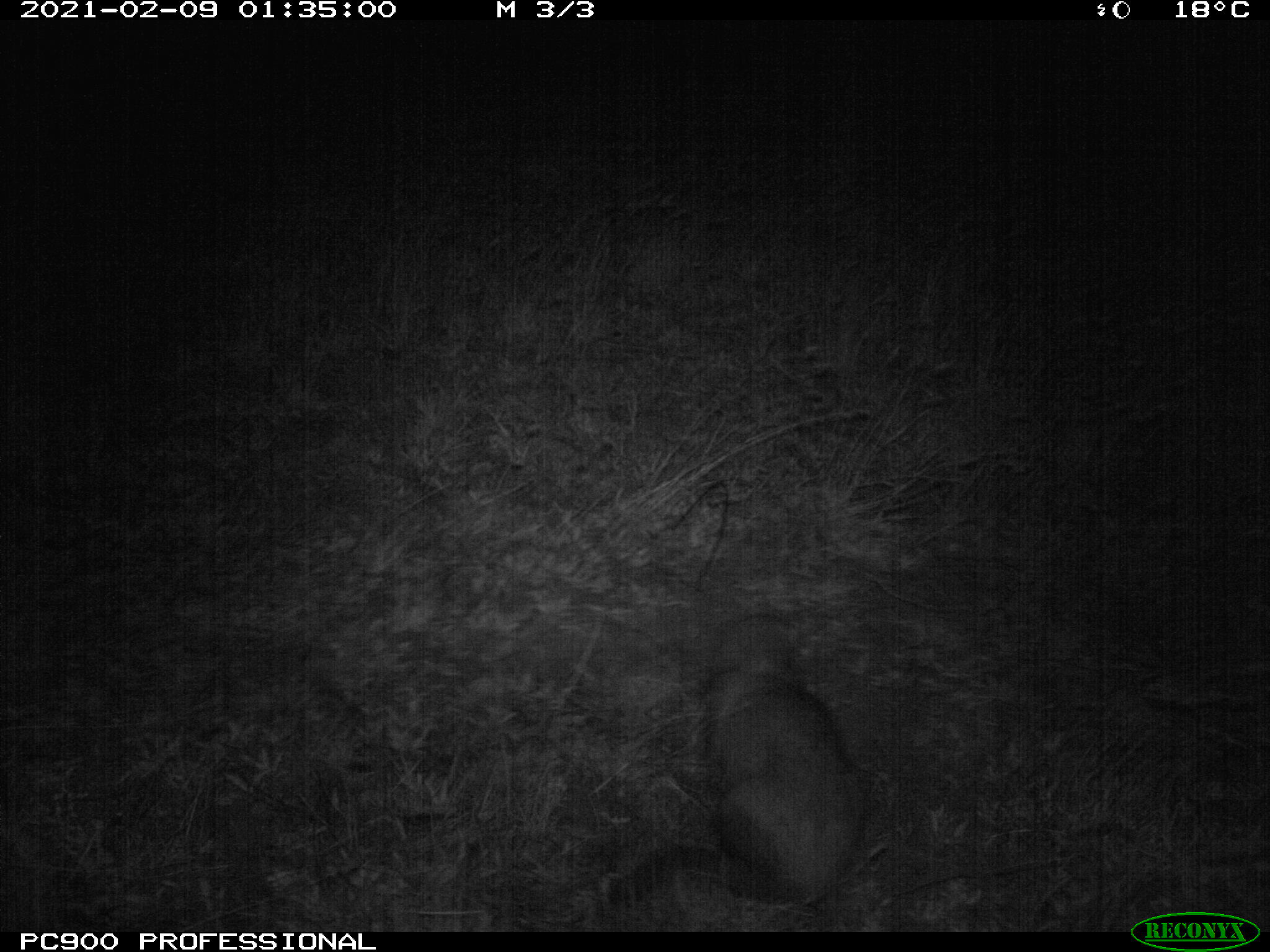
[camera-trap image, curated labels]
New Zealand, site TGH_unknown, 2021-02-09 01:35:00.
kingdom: Animalia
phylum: Chordata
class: Mammalia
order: Carnivora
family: Mustelidae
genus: Mustela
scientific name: Mustela furo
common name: ferret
Ferret (Mustela furo).